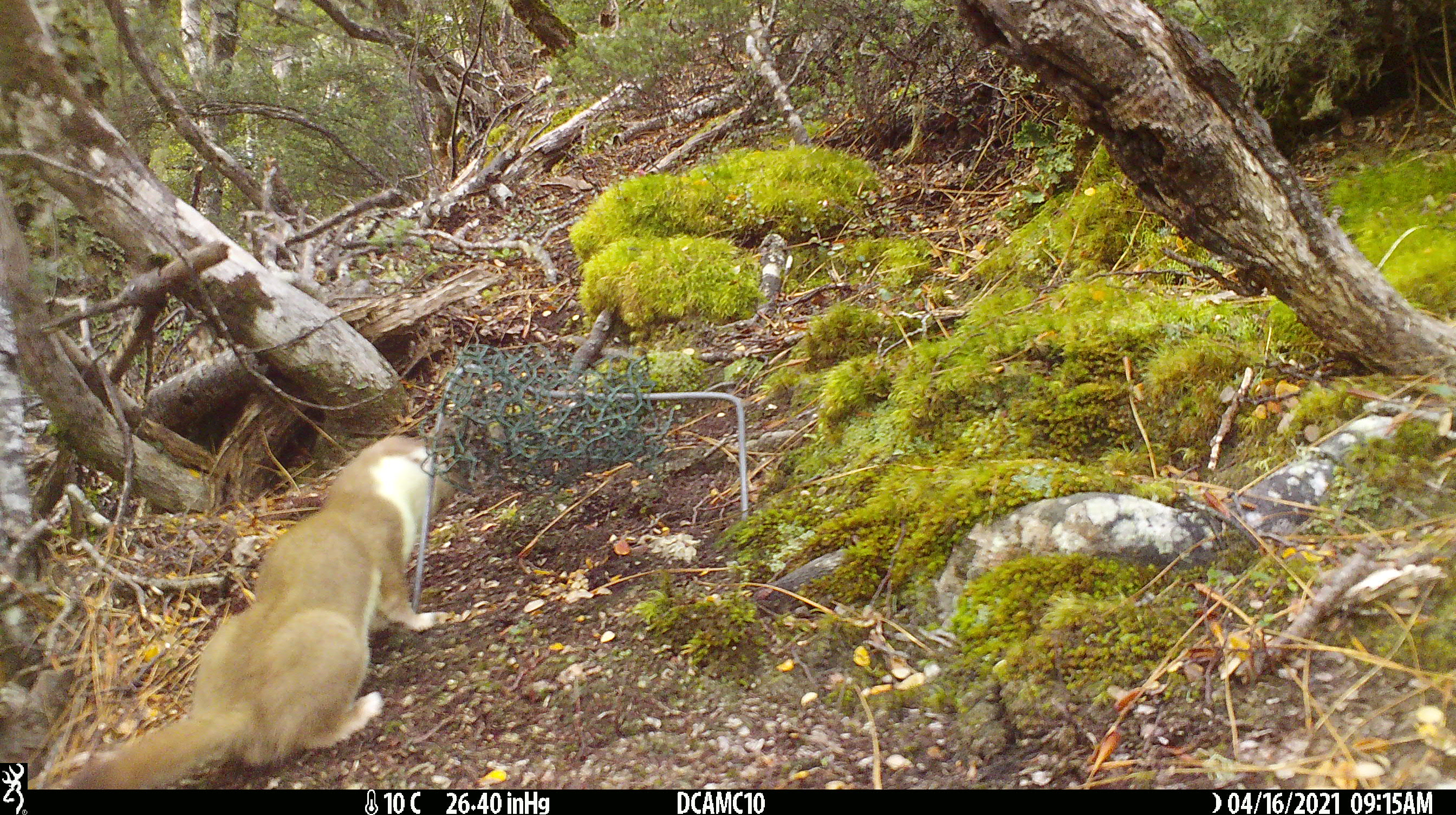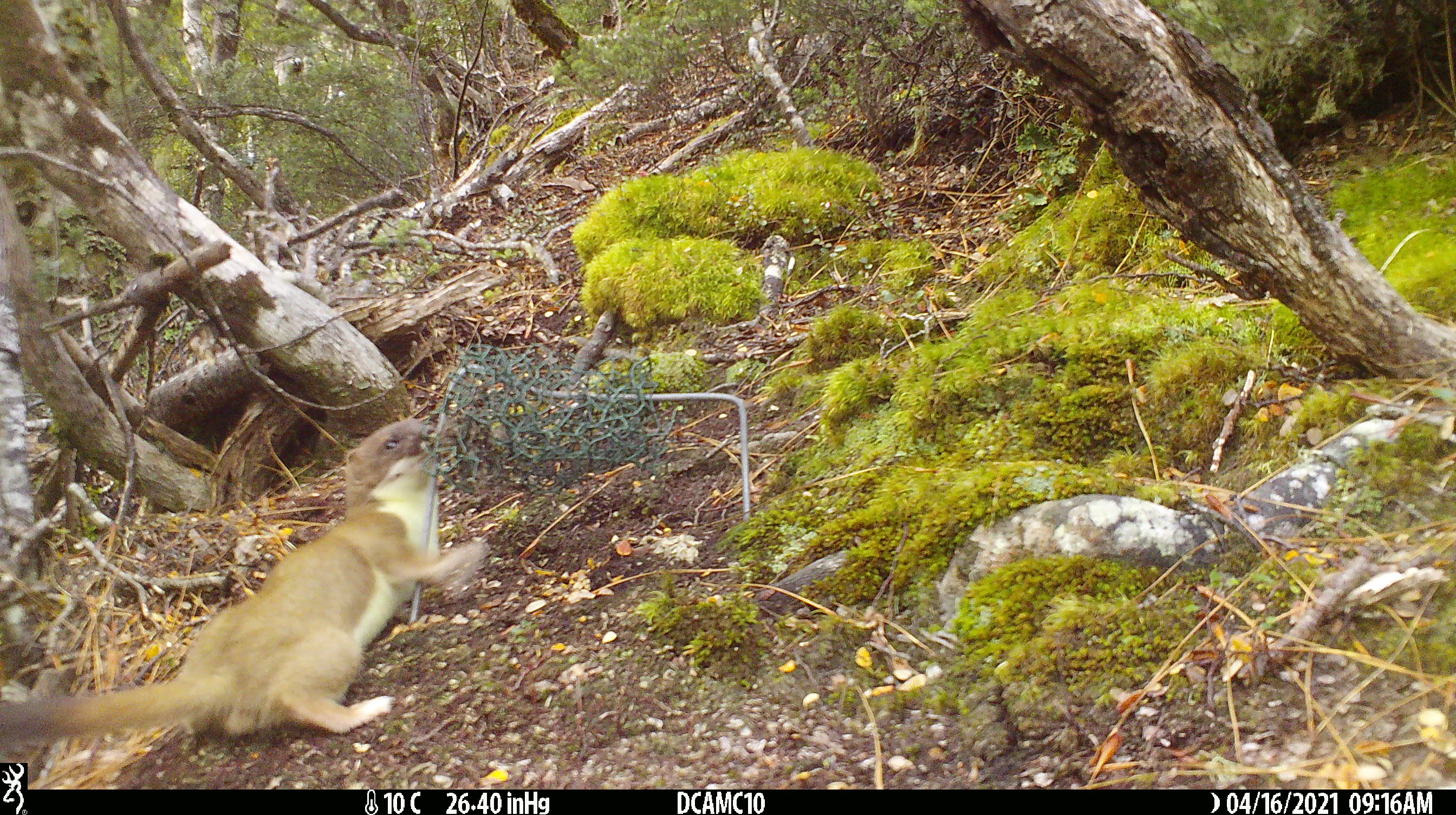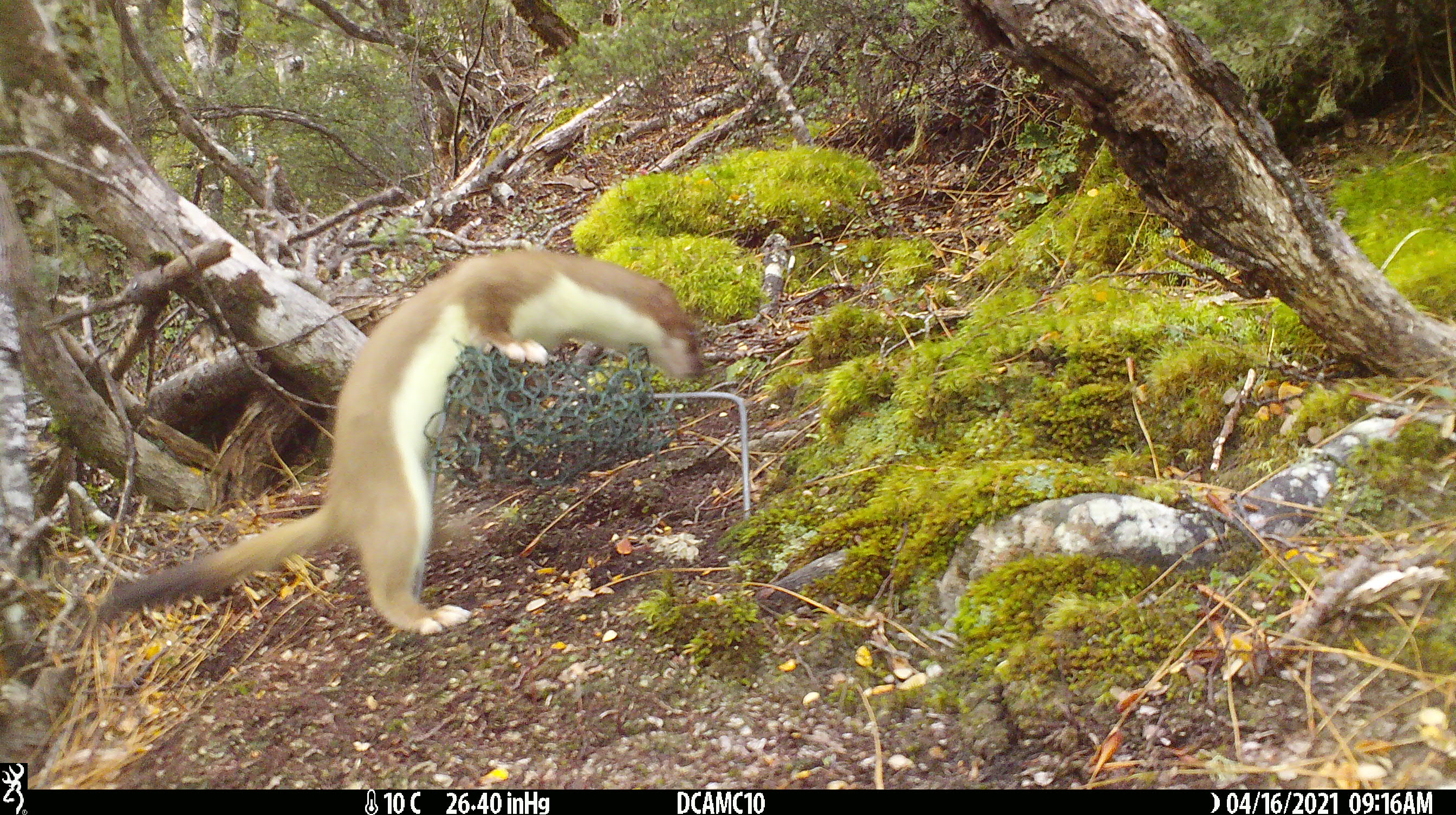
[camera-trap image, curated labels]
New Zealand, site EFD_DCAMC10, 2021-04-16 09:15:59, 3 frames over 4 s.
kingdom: Animalia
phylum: Chordata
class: Mammalia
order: Carnivora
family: Mustelidae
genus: Mustela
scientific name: Mustela erminea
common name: stoat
Stoat (Mustela erminea).